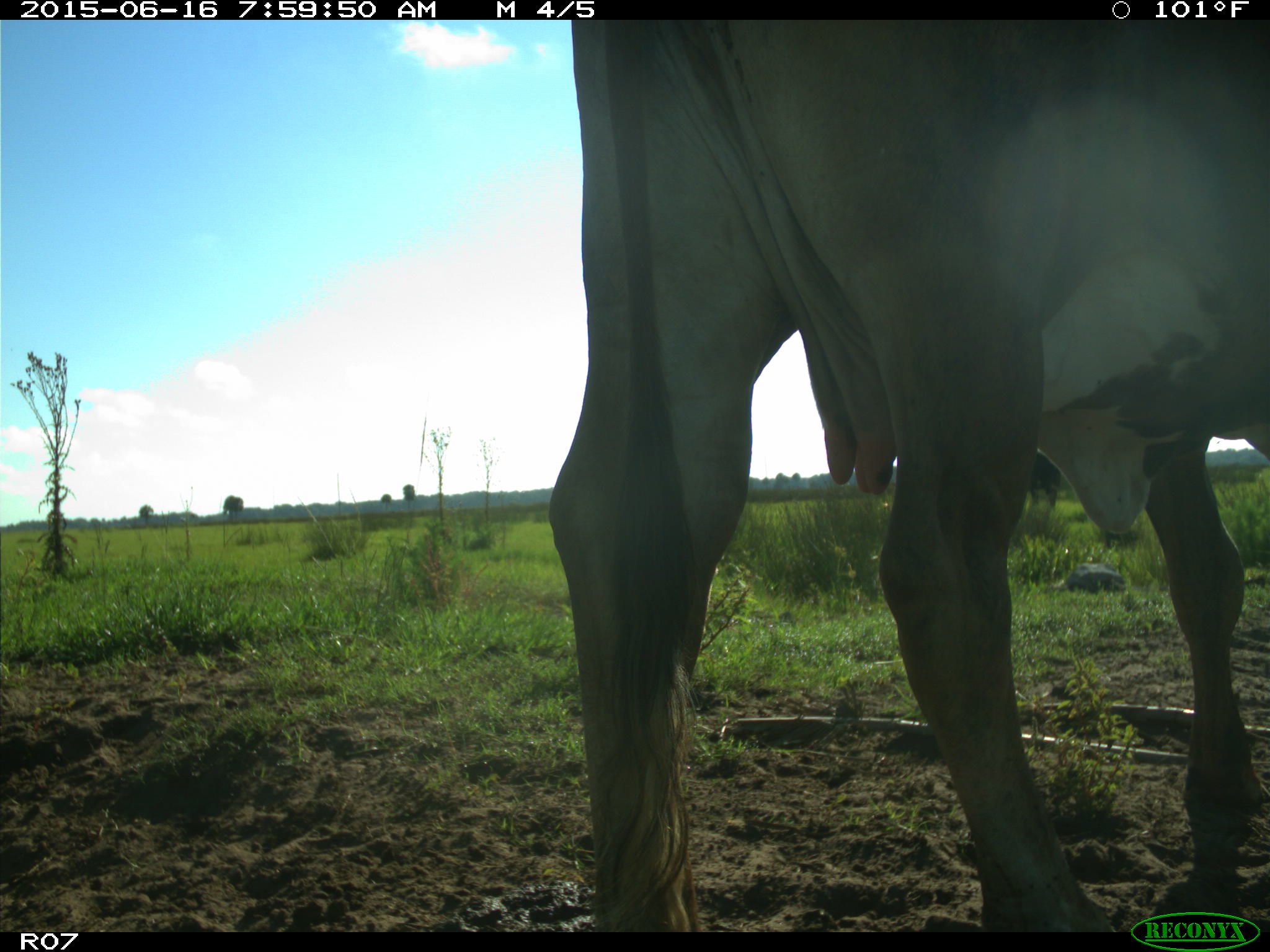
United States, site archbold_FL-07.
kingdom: Animalia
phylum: Chordata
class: Mammalia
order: Artiodactyla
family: Bovidae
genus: Bos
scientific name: Bos taurus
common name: domestic cow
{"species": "Bos taurus (domestic cow)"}